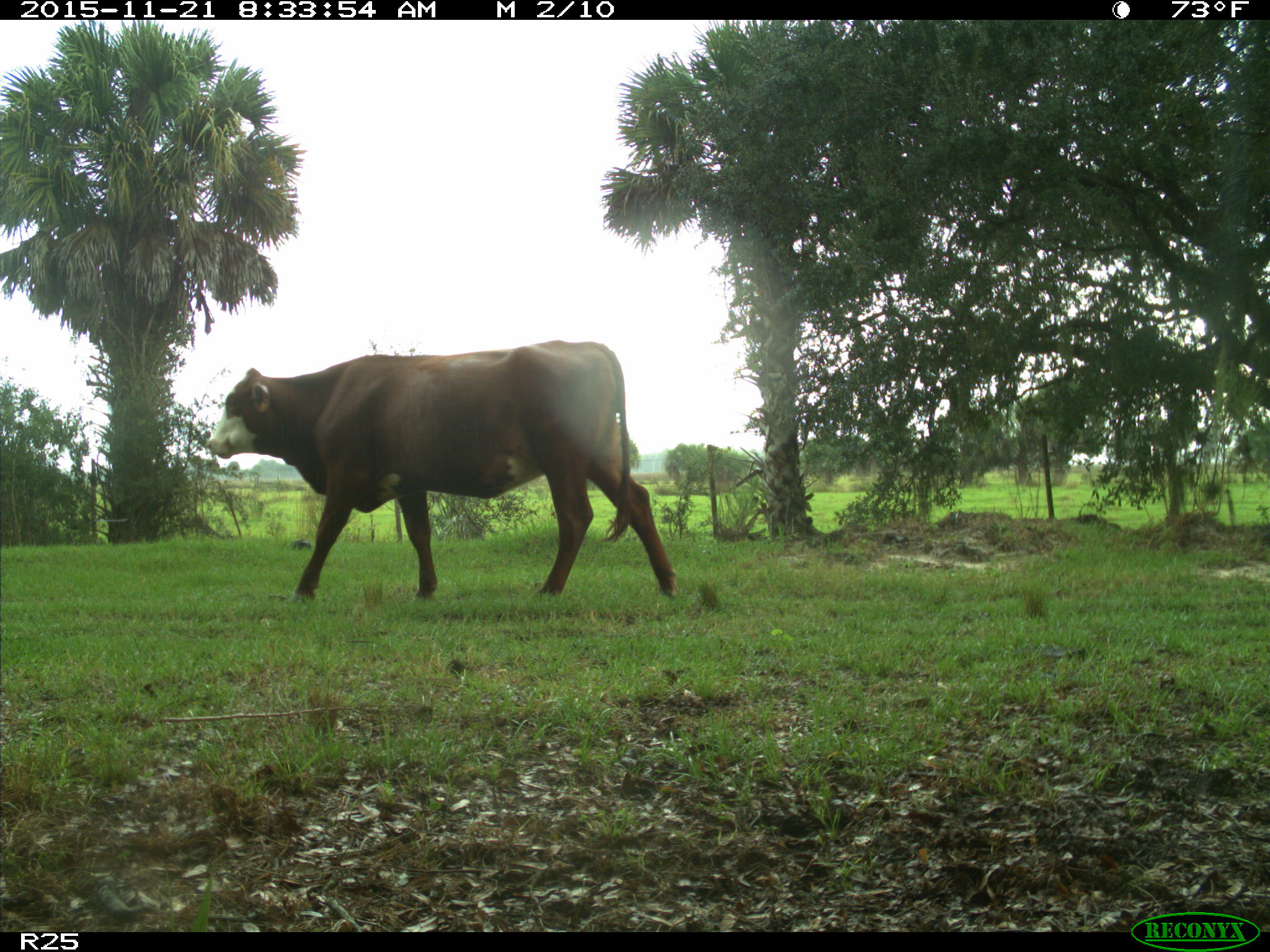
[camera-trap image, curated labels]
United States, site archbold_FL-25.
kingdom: Animalia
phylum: Chordata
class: Mammalia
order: Artiodactyla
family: Bovidae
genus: Bos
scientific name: Bos taurus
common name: domestic cow